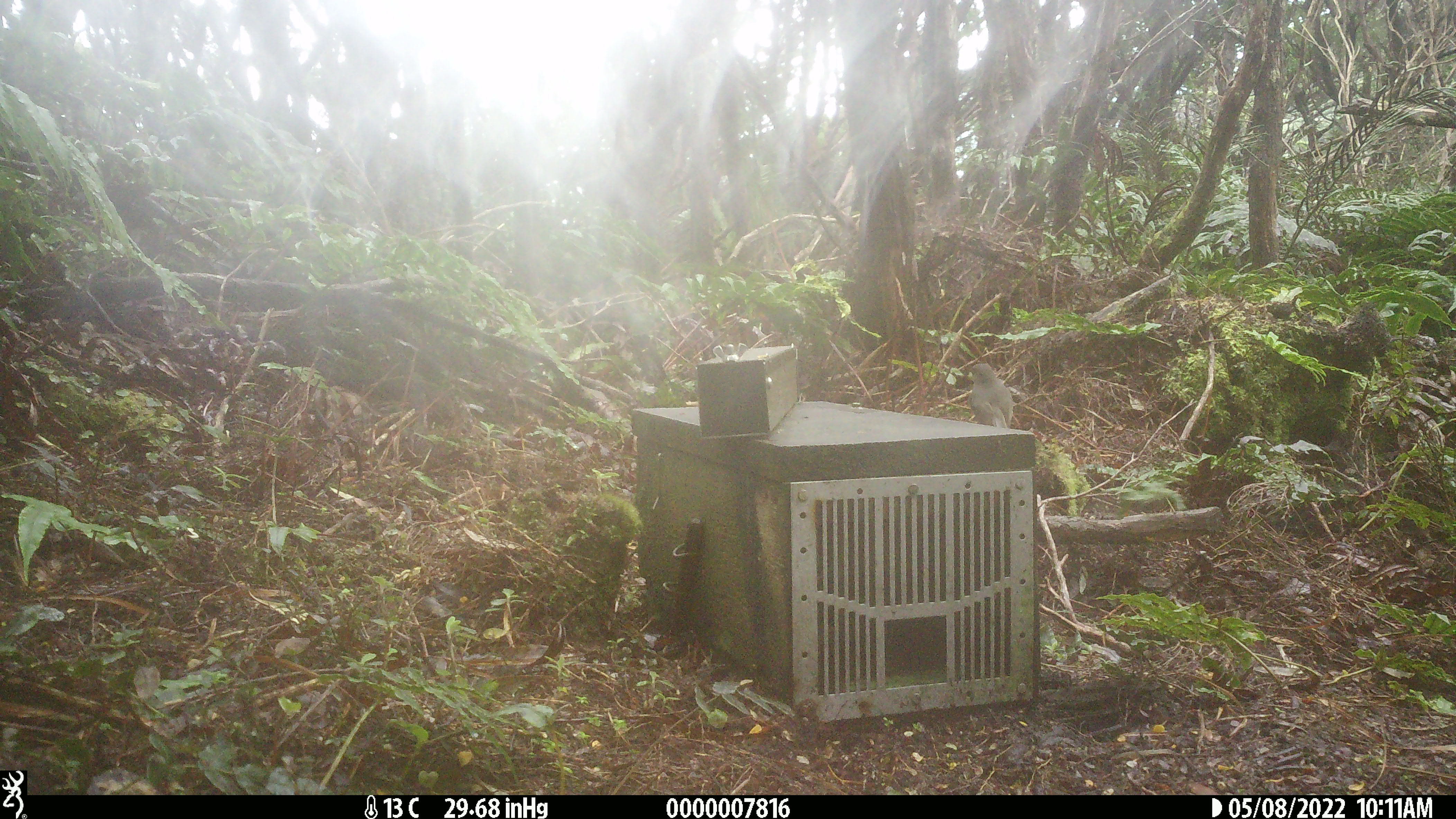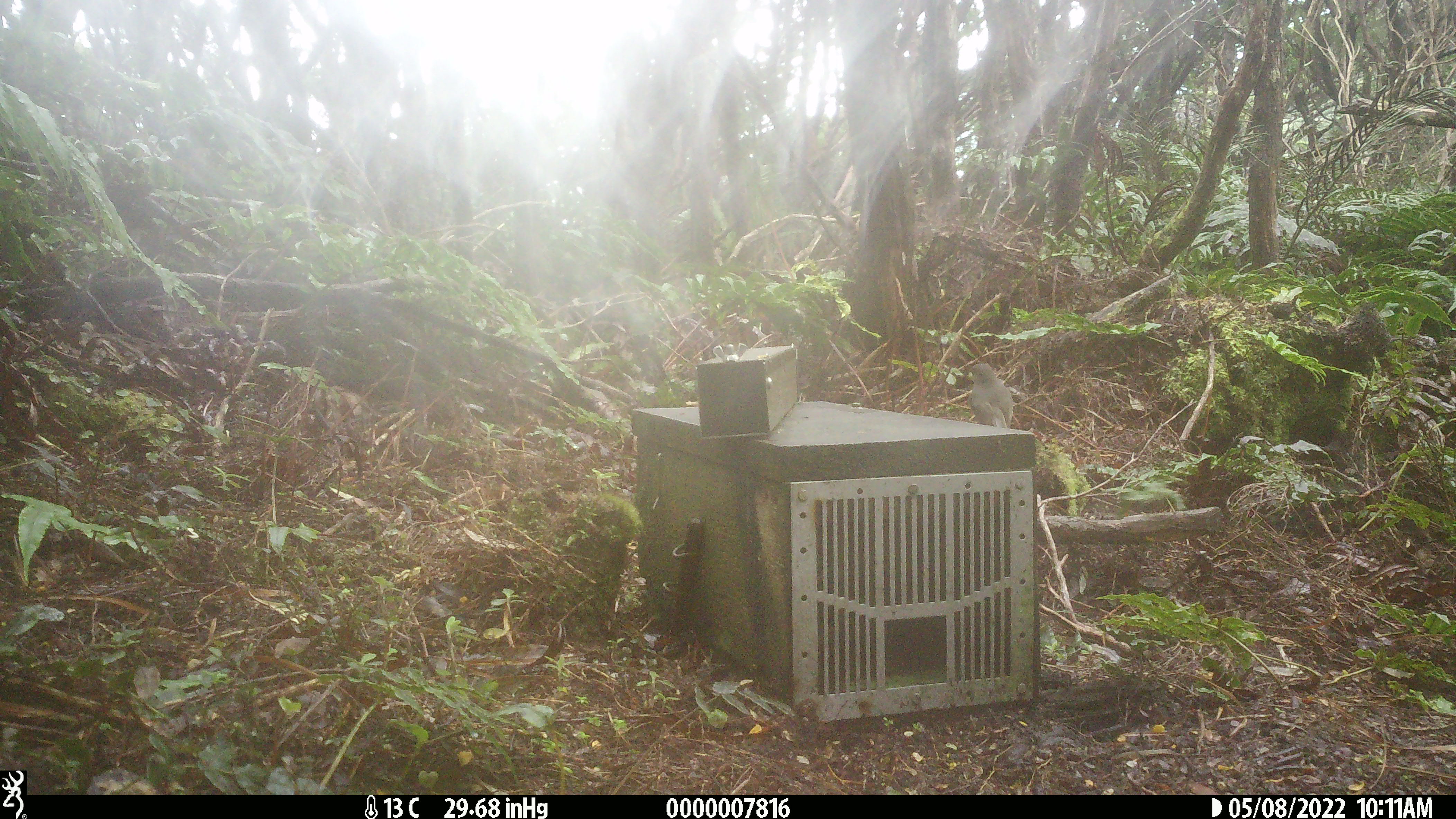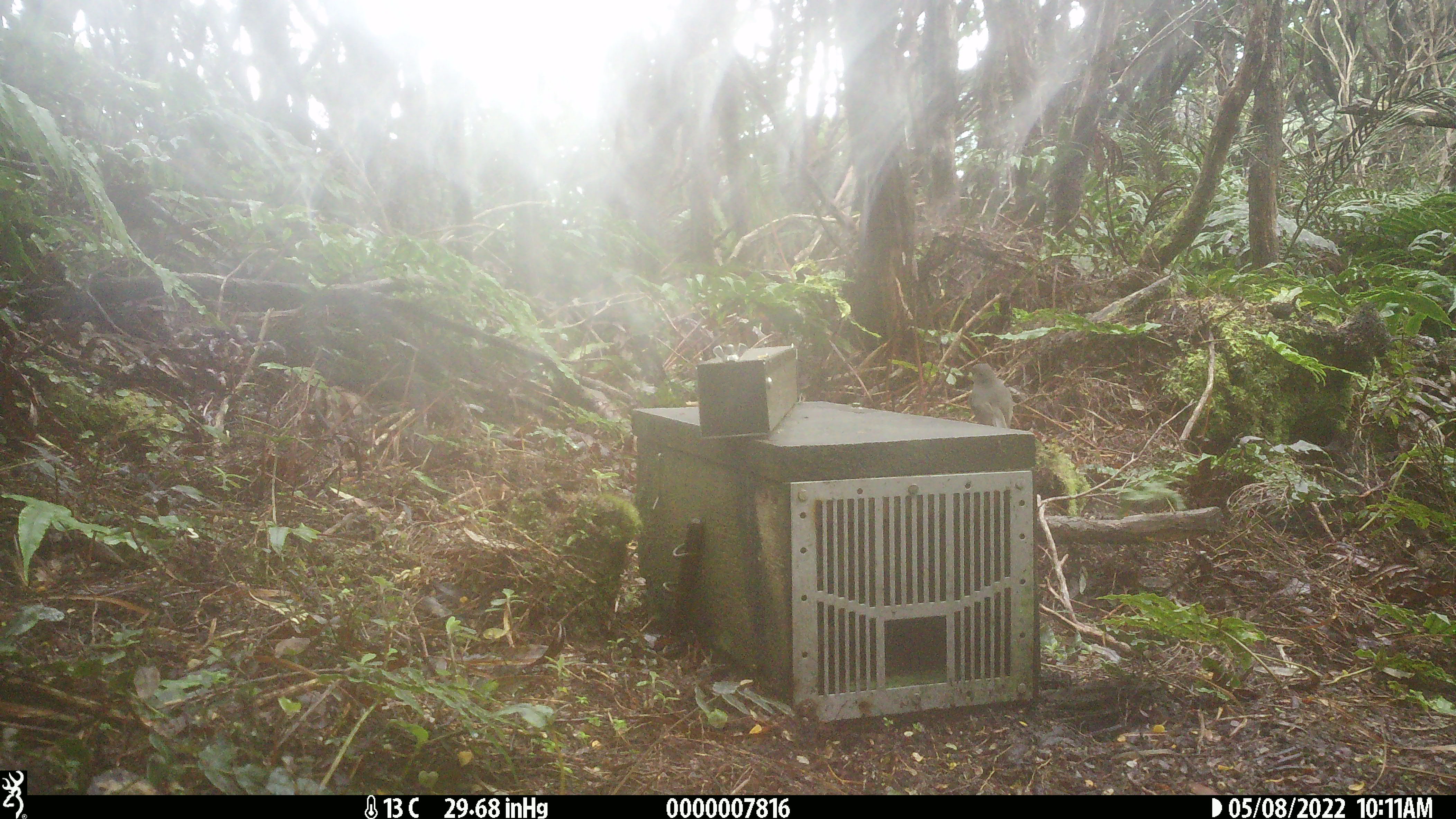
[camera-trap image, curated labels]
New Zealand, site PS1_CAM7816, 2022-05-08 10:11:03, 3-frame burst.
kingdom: Animalia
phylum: Chordata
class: Aves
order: Passeriformes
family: Petroicidae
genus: Petroica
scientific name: Petroica australis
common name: new zealand robin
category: robin